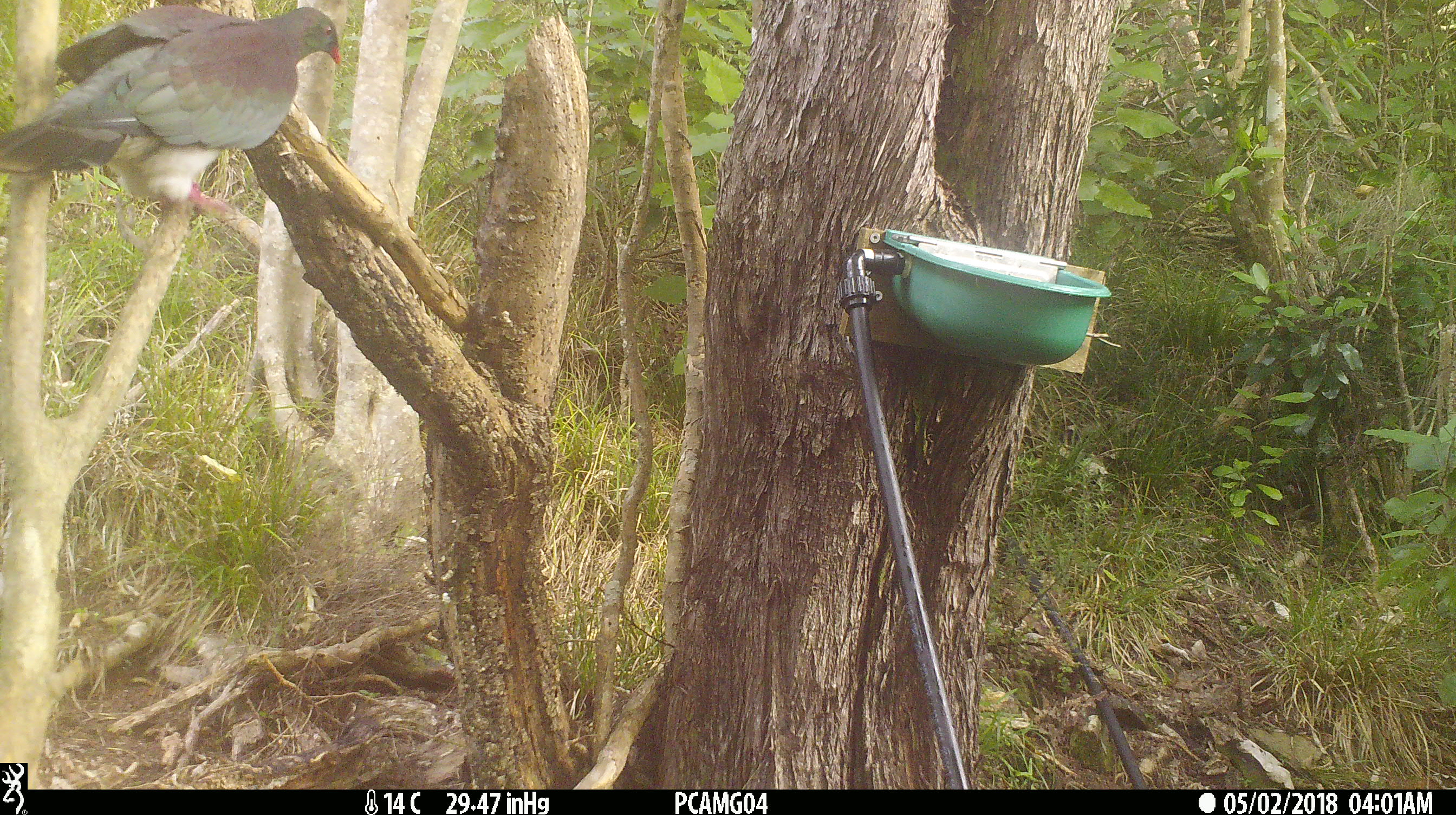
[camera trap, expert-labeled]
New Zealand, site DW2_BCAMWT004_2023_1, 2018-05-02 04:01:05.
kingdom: Animalia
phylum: Chordata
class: Aves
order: Columbiformes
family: Columbidae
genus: Hemiphaga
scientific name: Hemiphaga novaeseelandiae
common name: new zealand pigeon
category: kereru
Kereru (new zealand pigeon) (Hemiphaga novaeseelandiae).